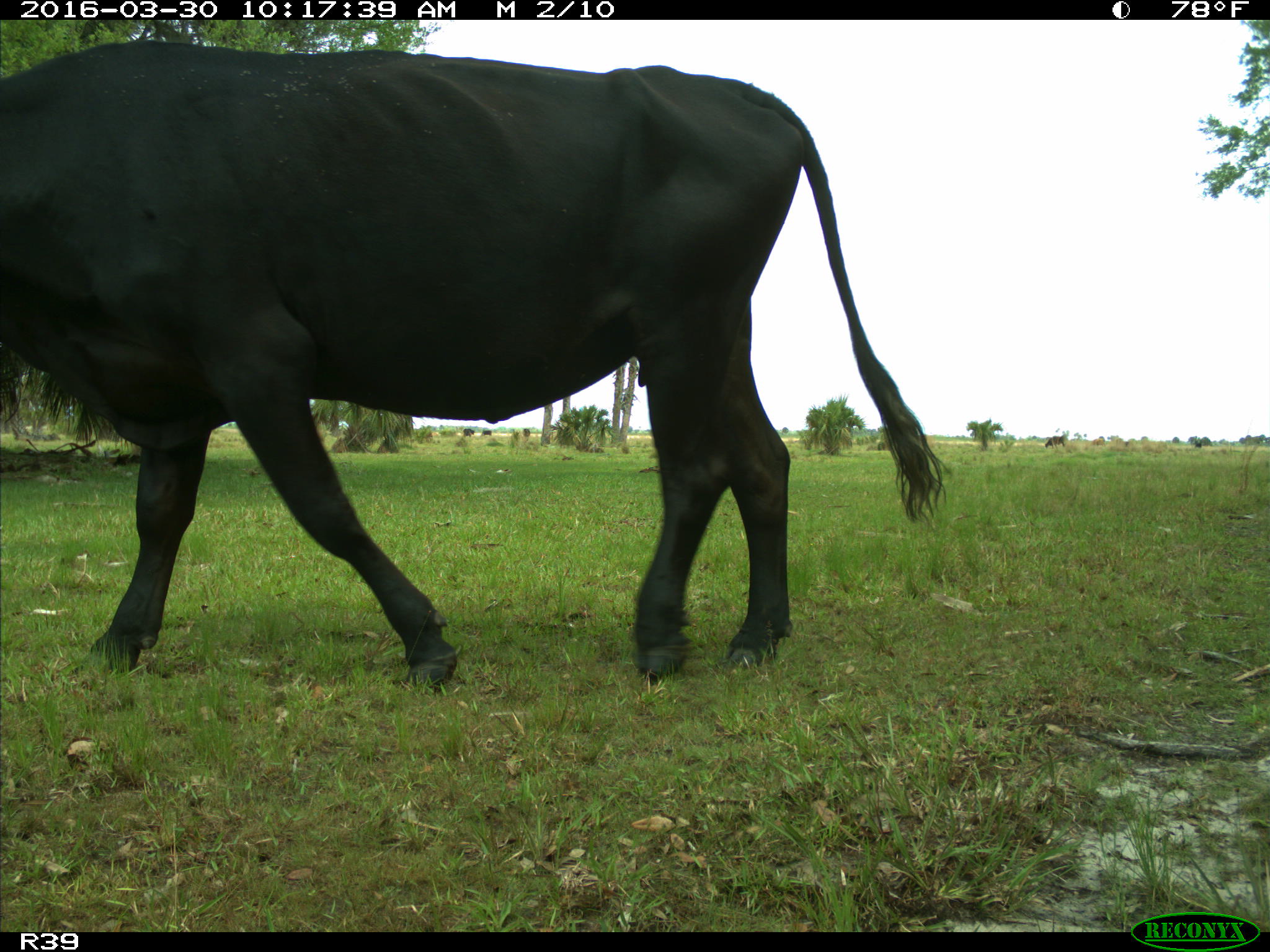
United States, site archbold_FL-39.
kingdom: Animalia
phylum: Chordata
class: Mammalia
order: Artiodactyla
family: Bovidae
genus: Bos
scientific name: Bos taurus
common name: domestic cow